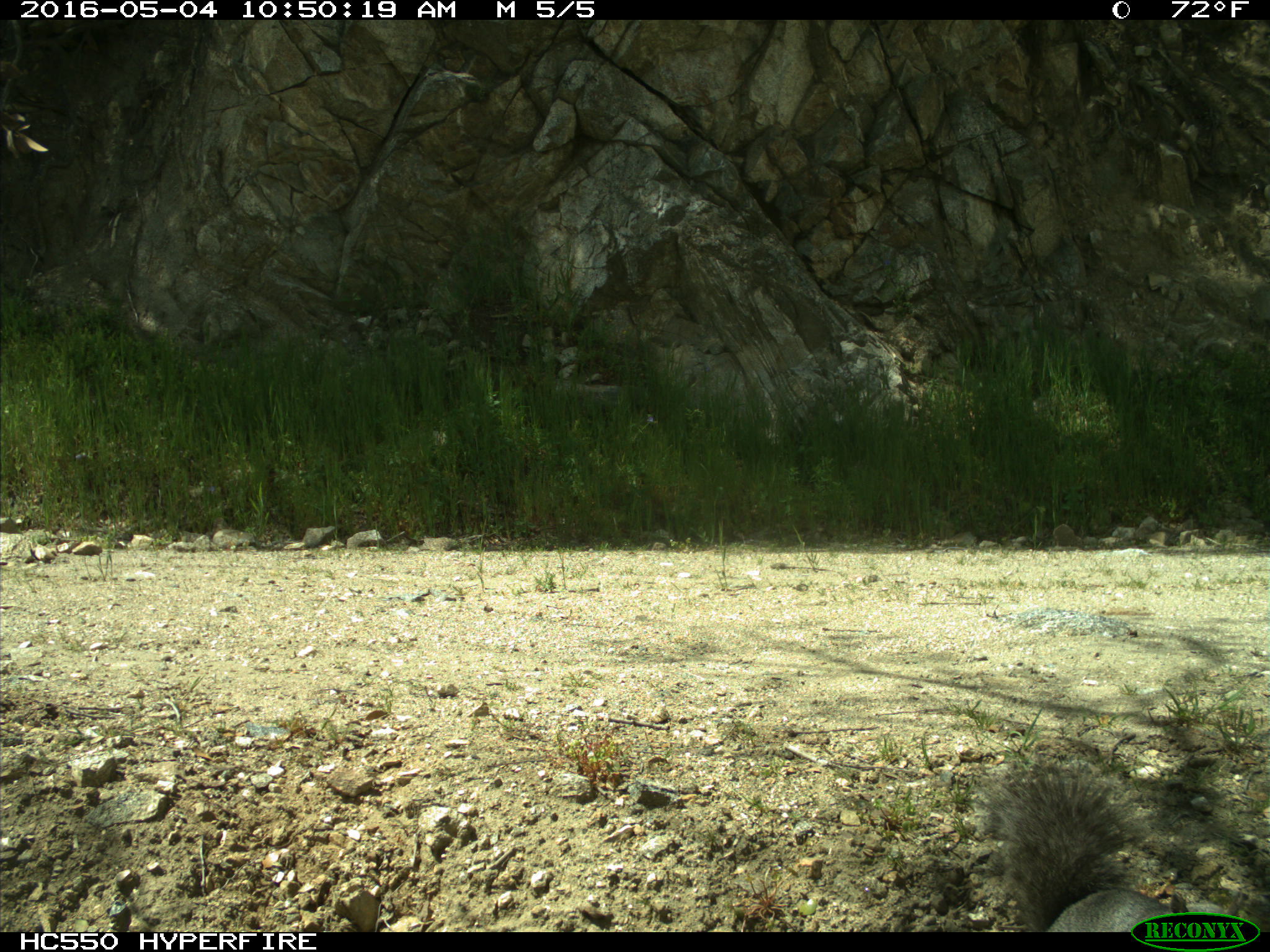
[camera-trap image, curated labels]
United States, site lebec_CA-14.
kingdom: Animalia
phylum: Chordata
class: Mammalia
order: Rodentia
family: Sciuridae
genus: Sciurus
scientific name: Sciurus carolinensis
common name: eastern gray squirrel